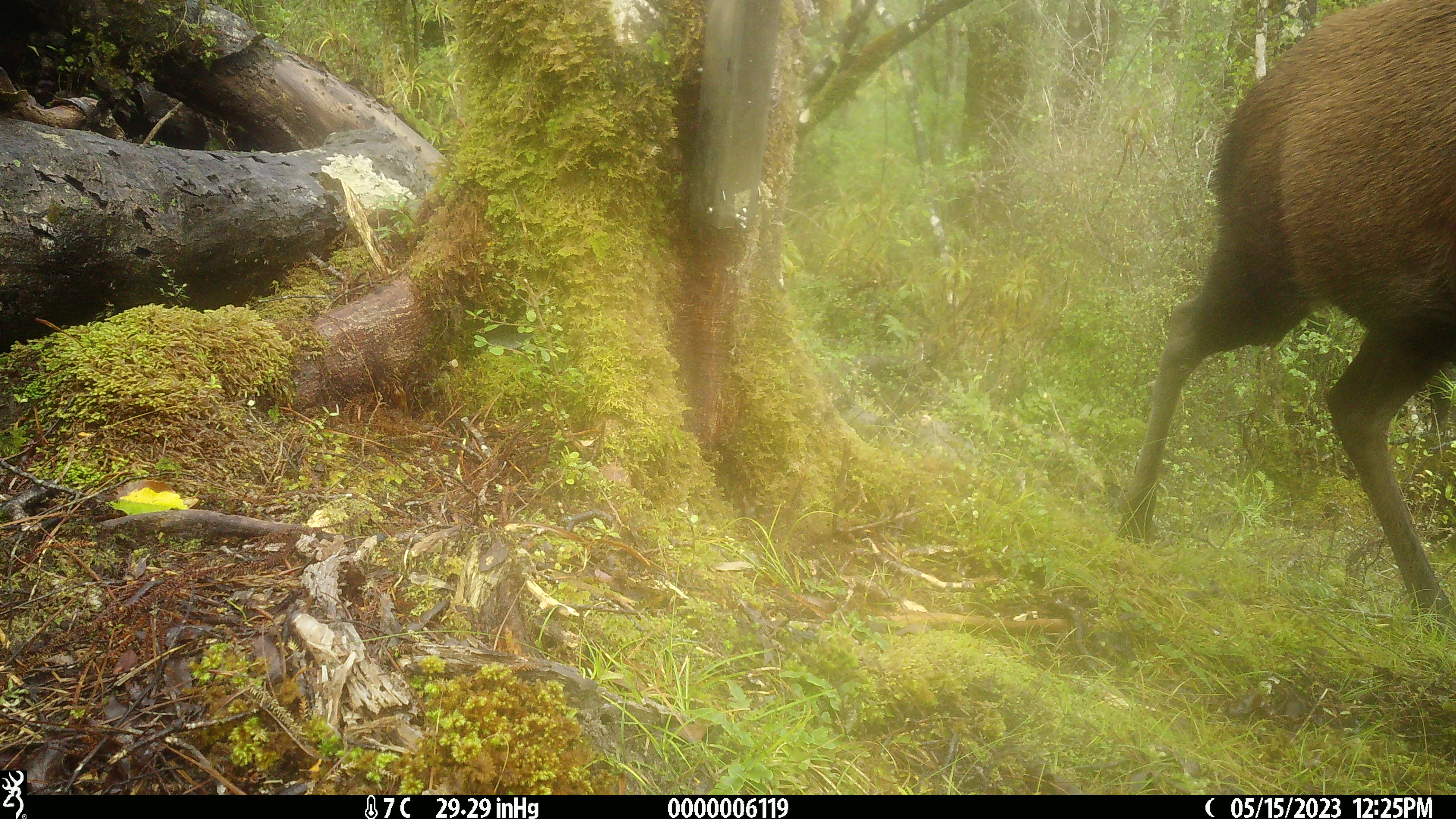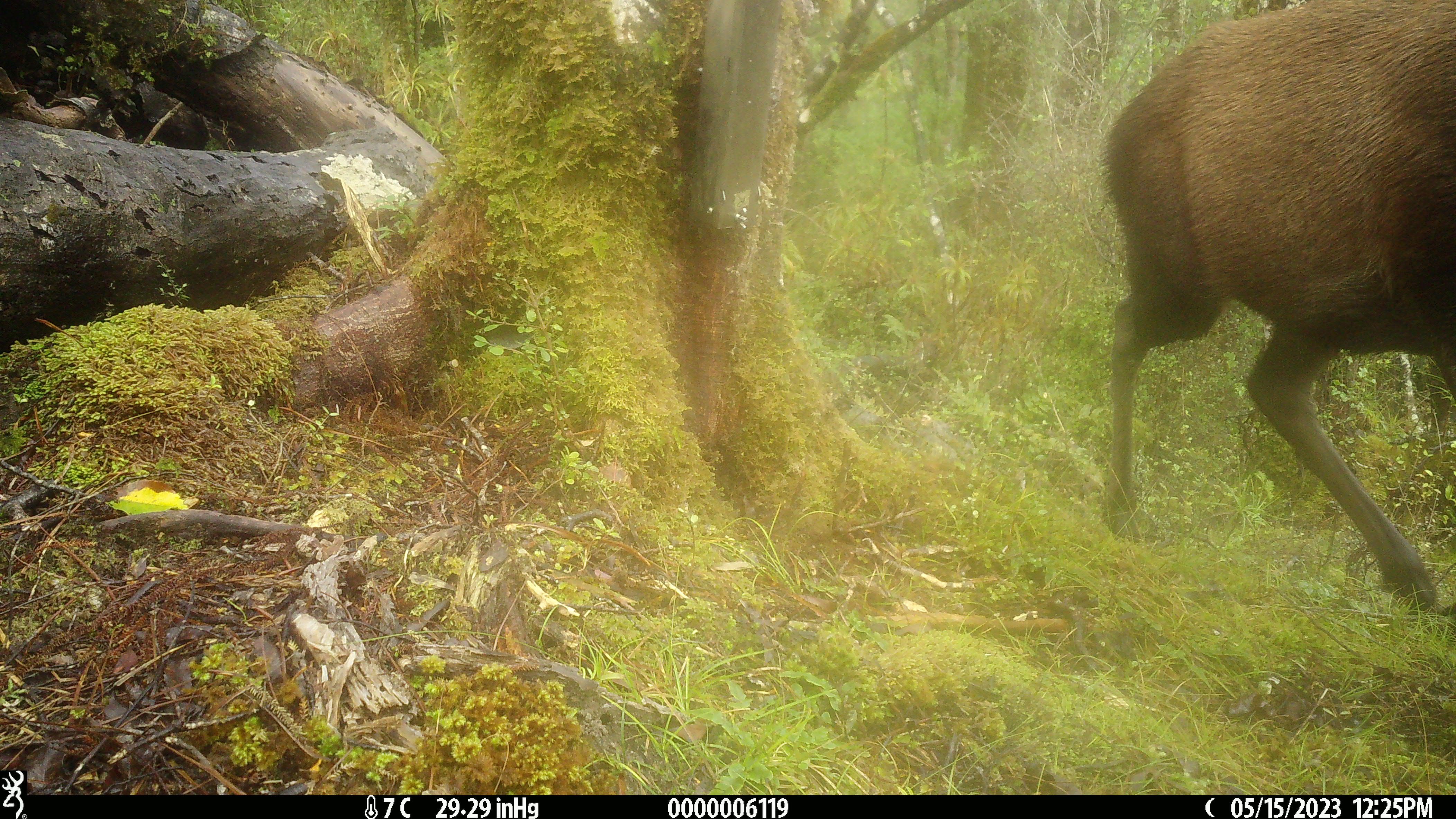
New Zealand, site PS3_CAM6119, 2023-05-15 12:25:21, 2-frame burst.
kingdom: Animalia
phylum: Chordata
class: Mammalia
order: Artiodactyla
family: Cervidae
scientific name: Cervidae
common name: deer